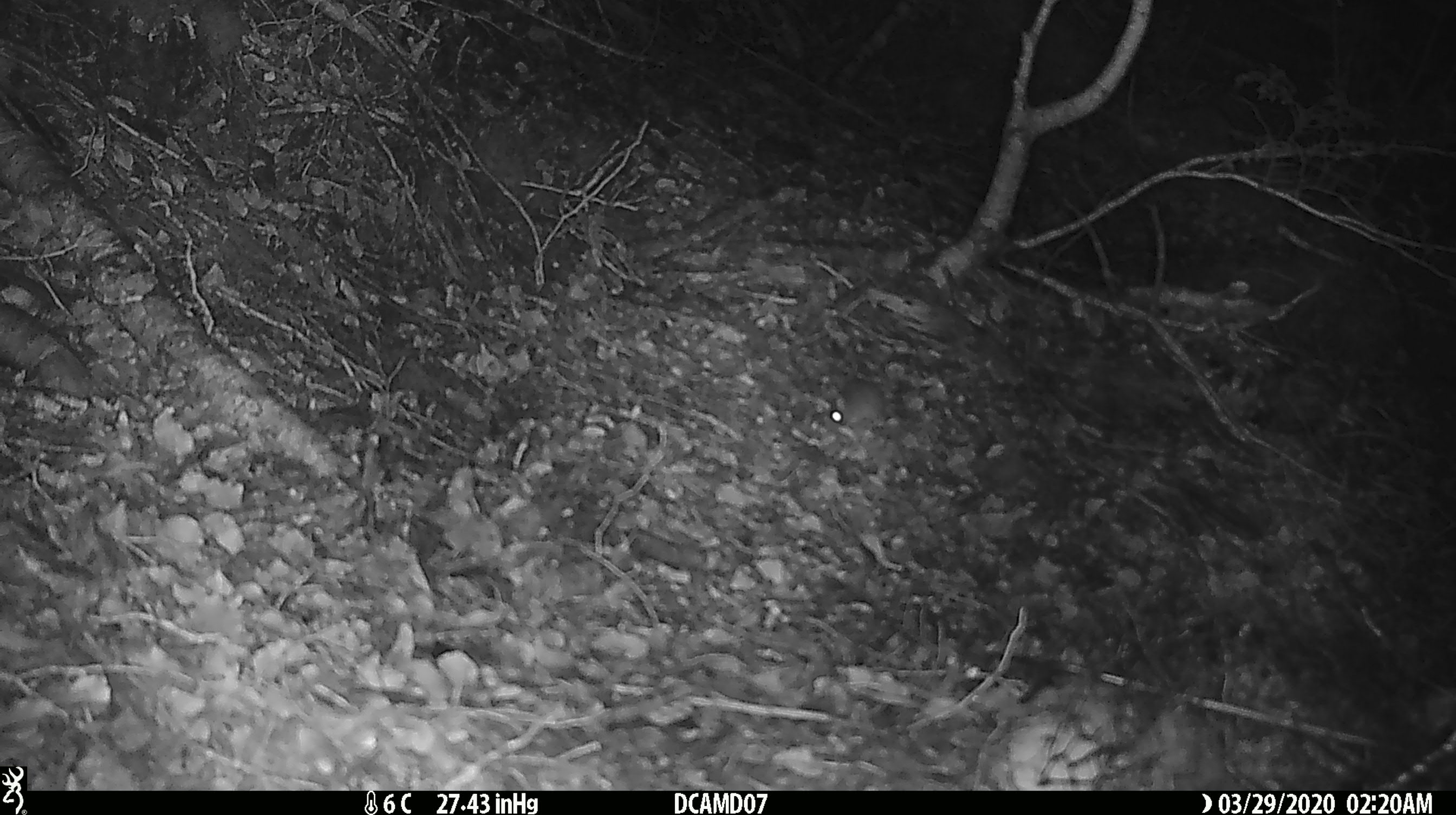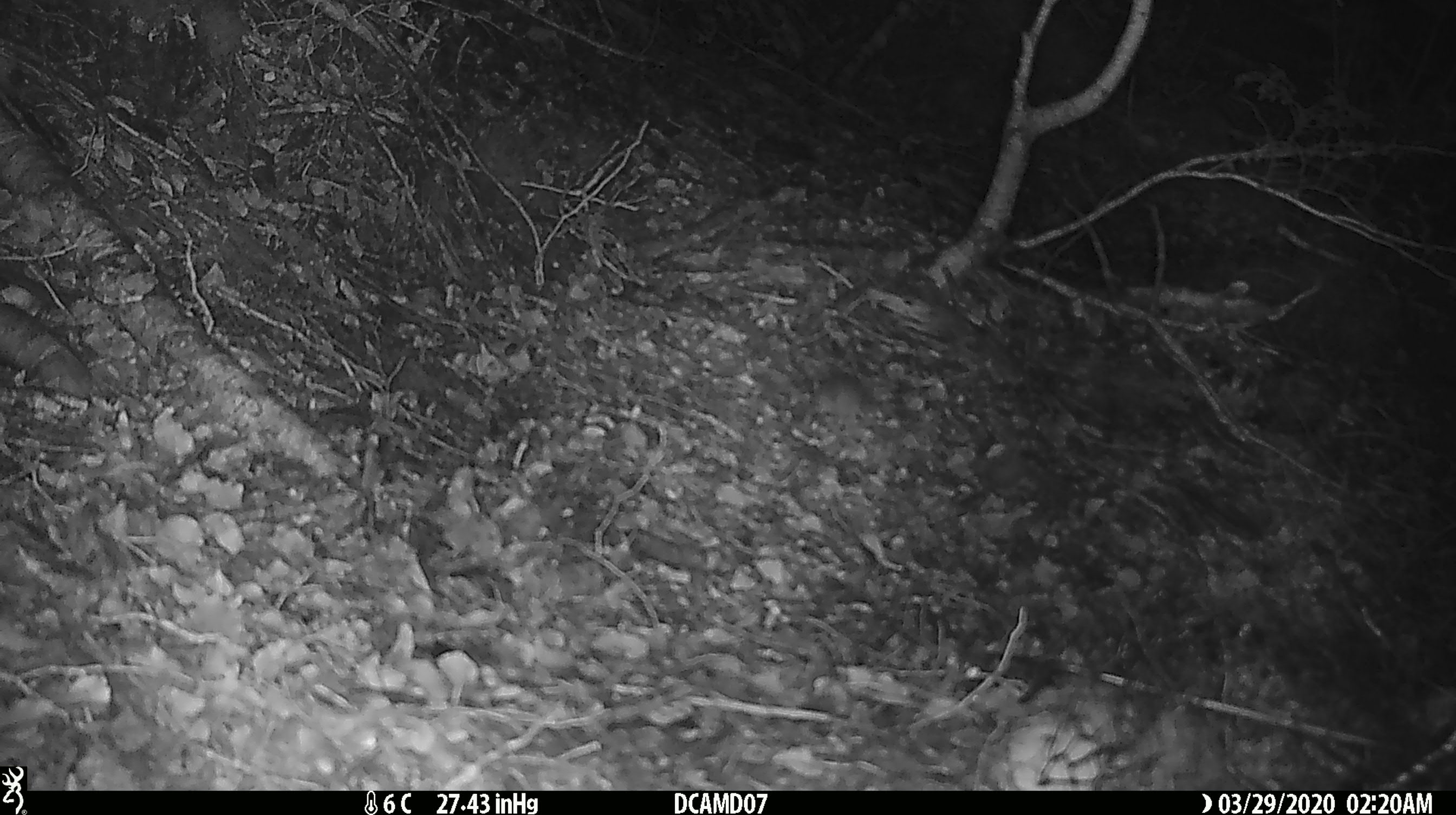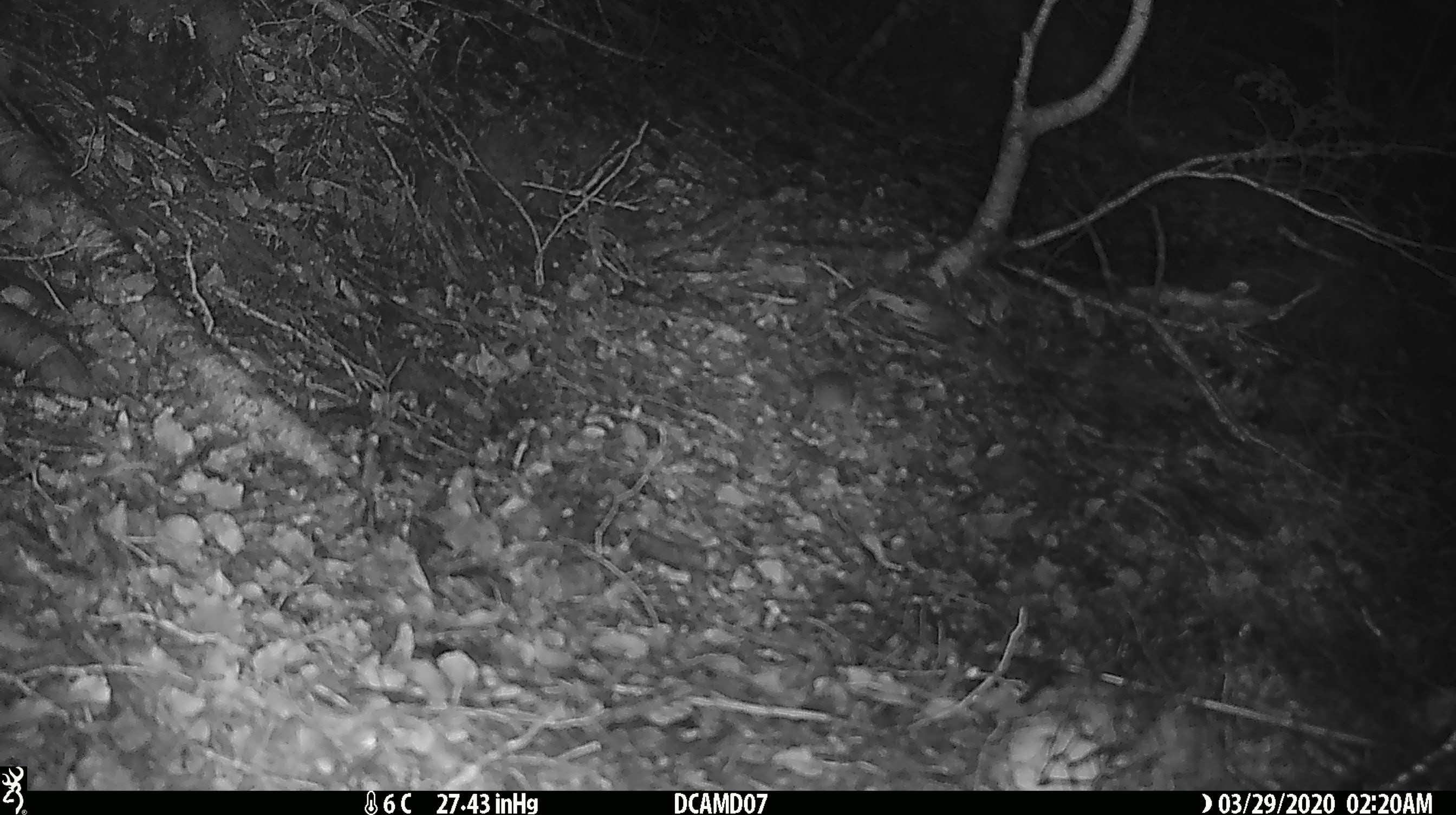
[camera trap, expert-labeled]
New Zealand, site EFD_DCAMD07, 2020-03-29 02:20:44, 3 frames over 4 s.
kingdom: Animalia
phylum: Chordata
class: Mammalia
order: Rodentia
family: Muridae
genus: Mus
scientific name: Mus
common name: mouse